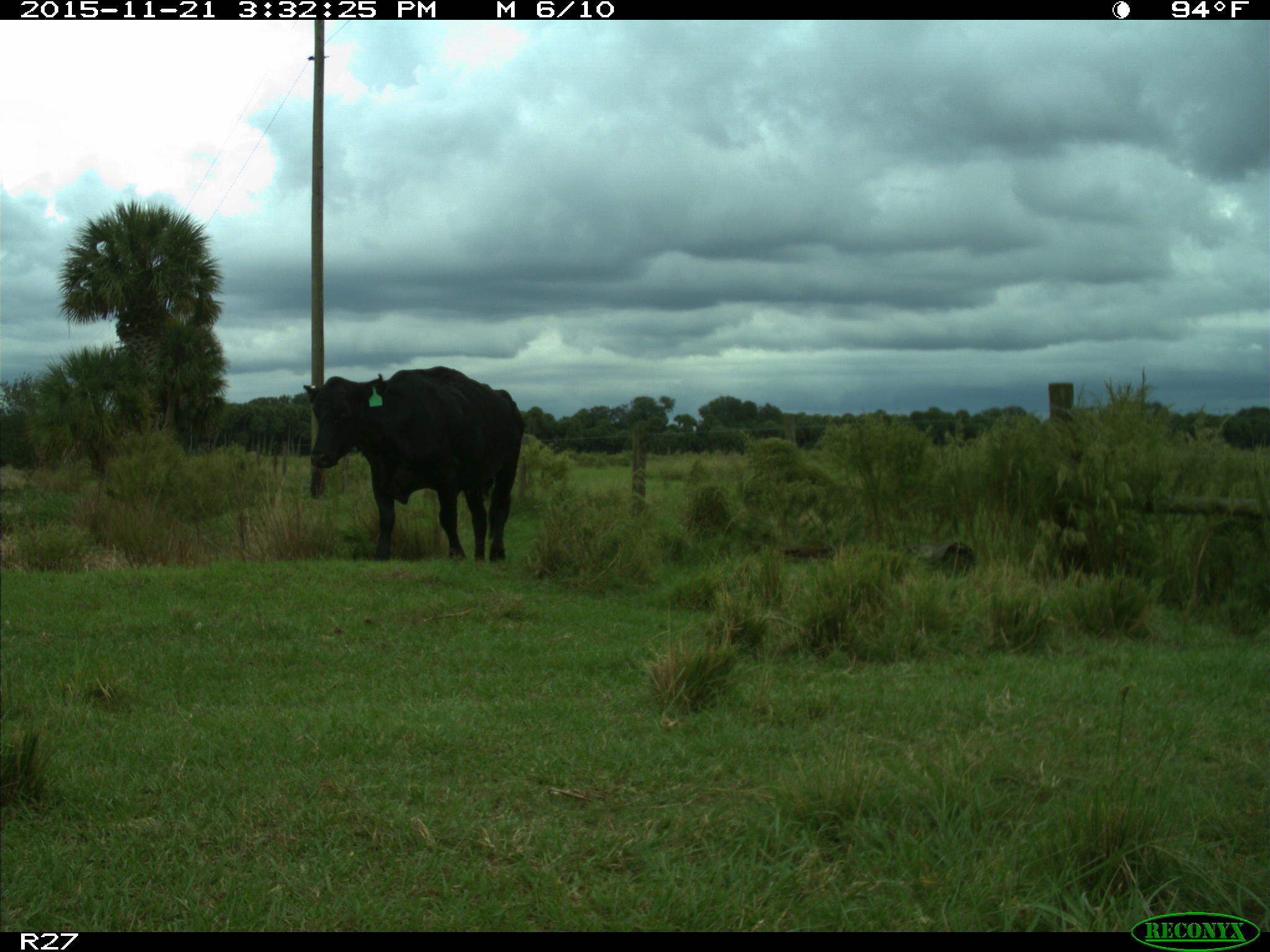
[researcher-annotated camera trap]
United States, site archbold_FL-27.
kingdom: Animalia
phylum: Chordata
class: Mammalia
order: Artiodactyla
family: Bovidae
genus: Bos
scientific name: Bos taurus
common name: domestic cow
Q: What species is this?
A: Bos taurus (domestic cow).